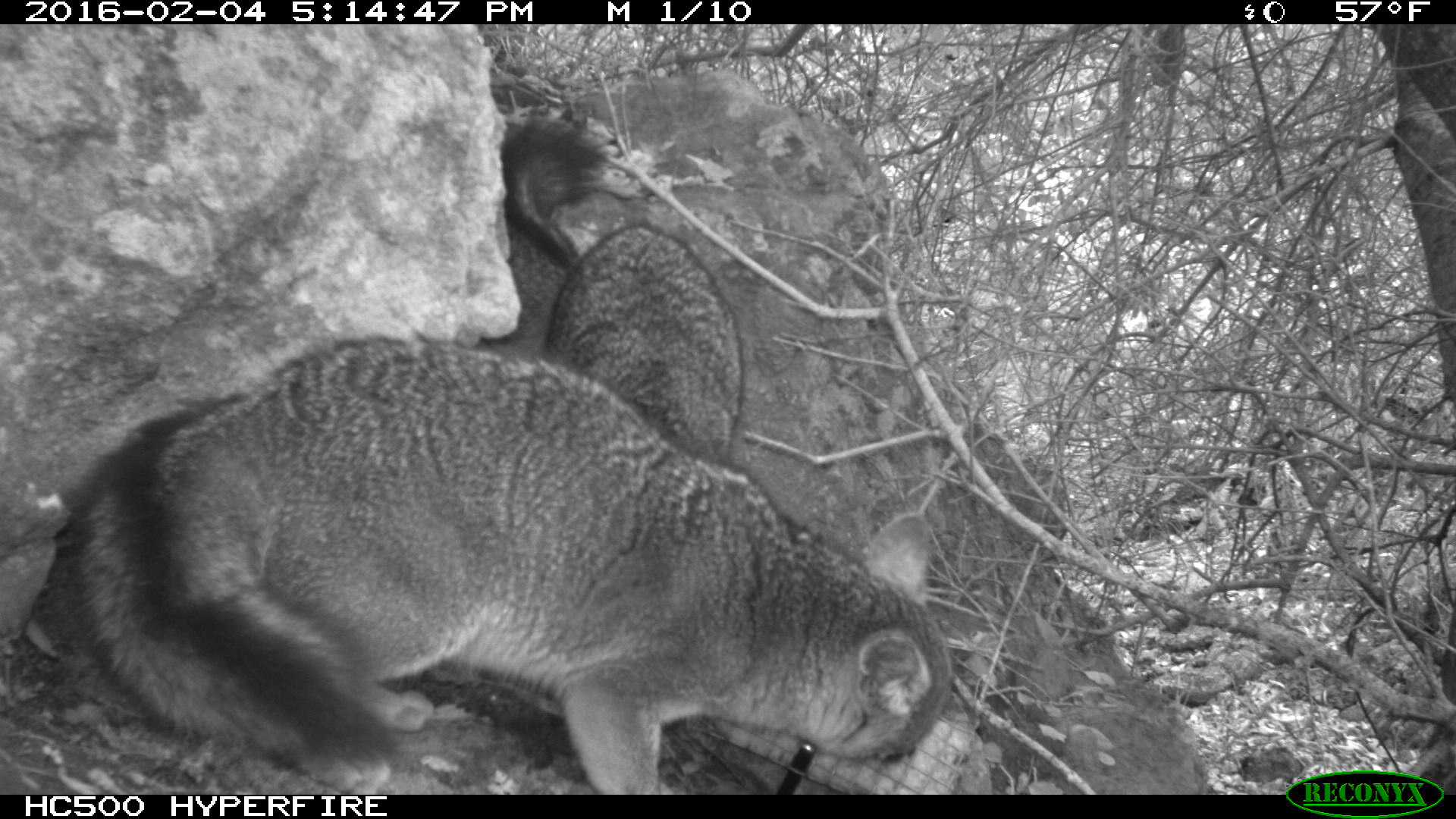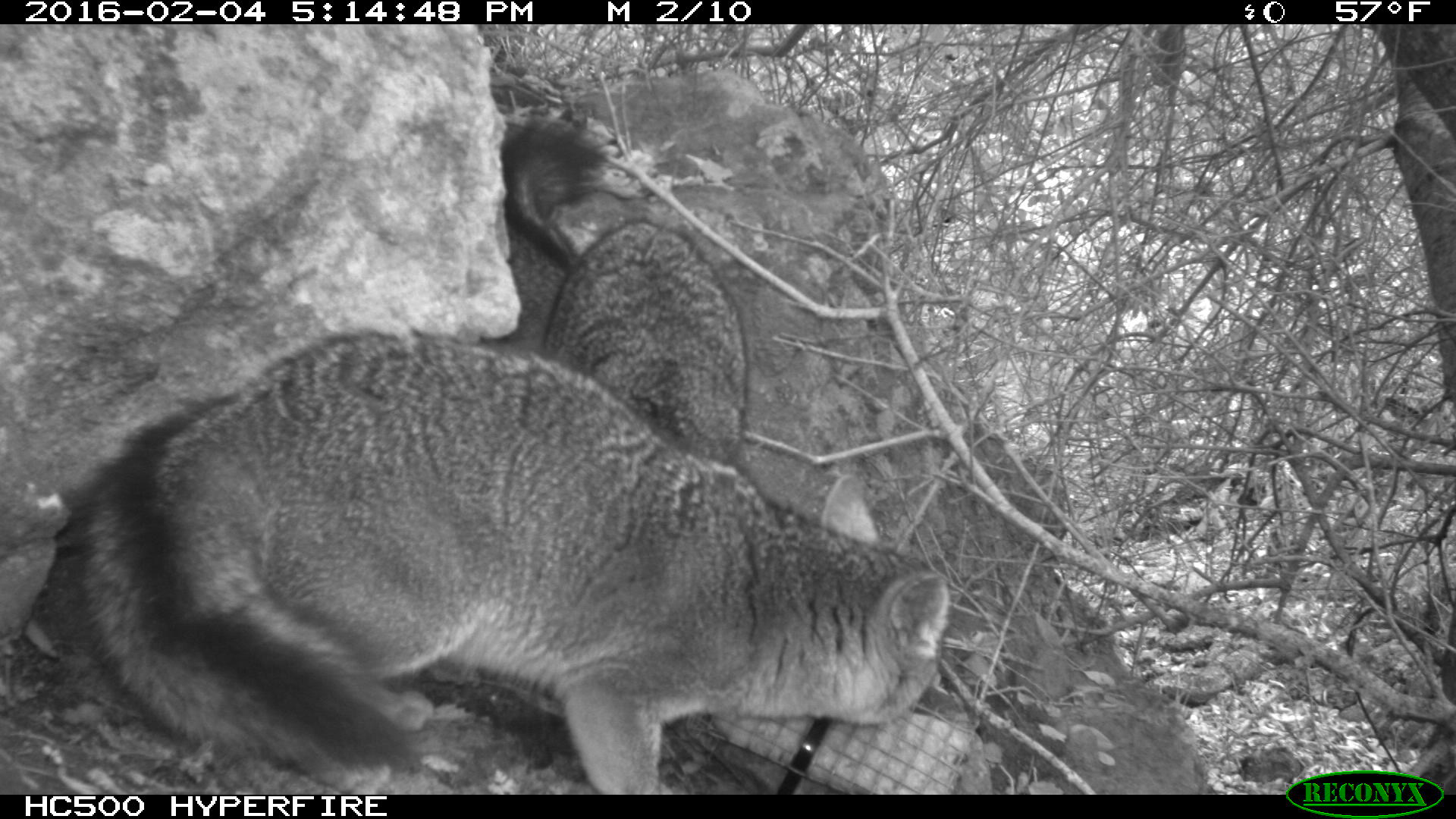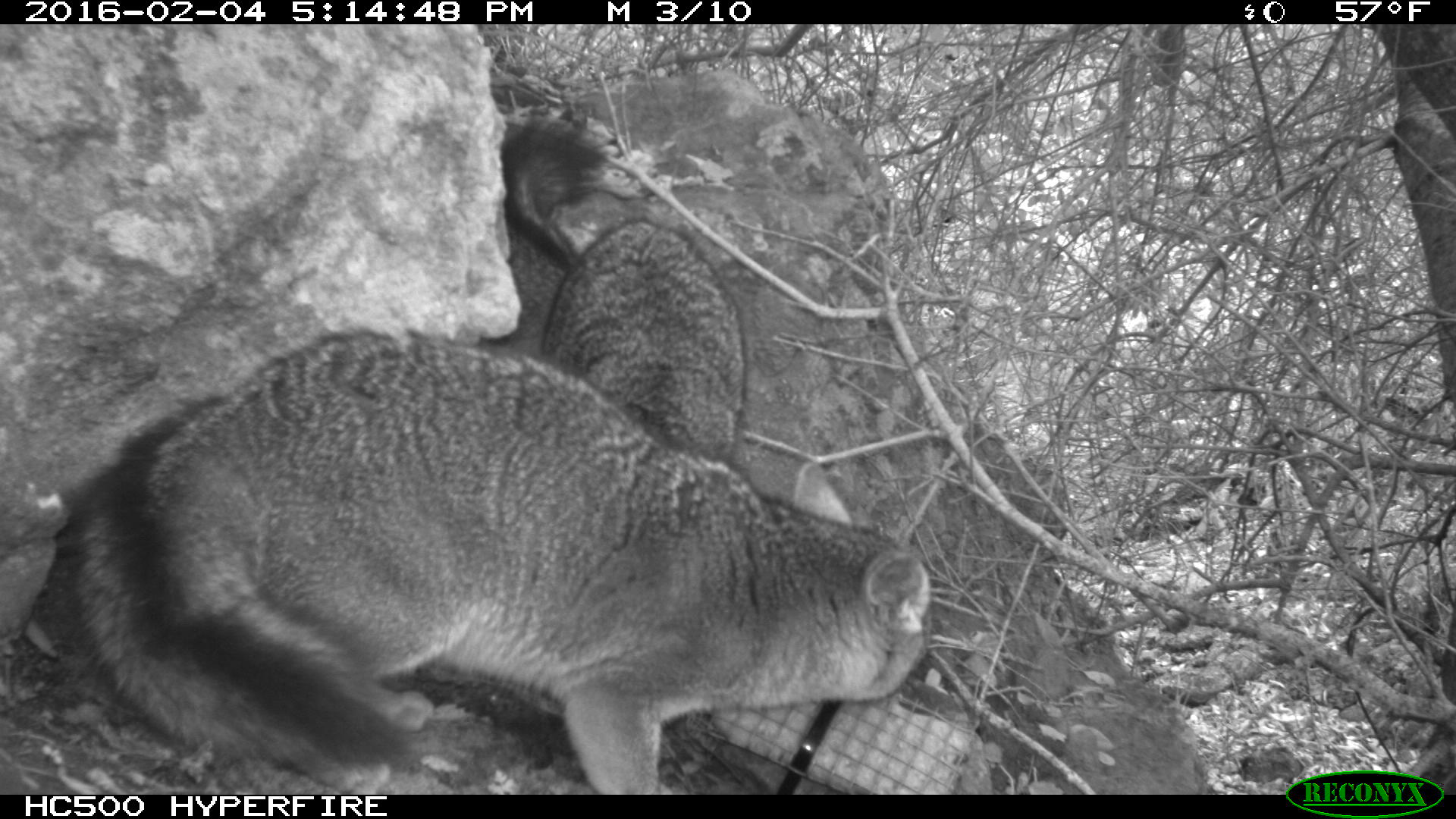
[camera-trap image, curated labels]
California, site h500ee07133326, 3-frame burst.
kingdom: Animalia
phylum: Chordata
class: Mammalia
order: Carnivora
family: Canidae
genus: Urocyon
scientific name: Urocyon littoralis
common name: island fox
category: fox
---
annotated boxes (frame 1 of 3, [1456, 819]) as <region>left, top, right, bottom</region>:
fox: <region>59, 333, 952, 795</region>; <region>499, 119, 743, 465</region>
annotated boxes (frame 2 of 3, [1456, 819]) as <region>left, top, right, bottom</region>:
fox: <region>0, 335, 946, 794</region>; <region>500, 118, 750, 462</region>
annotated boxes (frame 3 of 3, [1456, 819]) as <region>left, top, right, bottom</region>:
fox: <region>59, 328, 929, 795</region>; <region>501, 111, 742, 465</region>